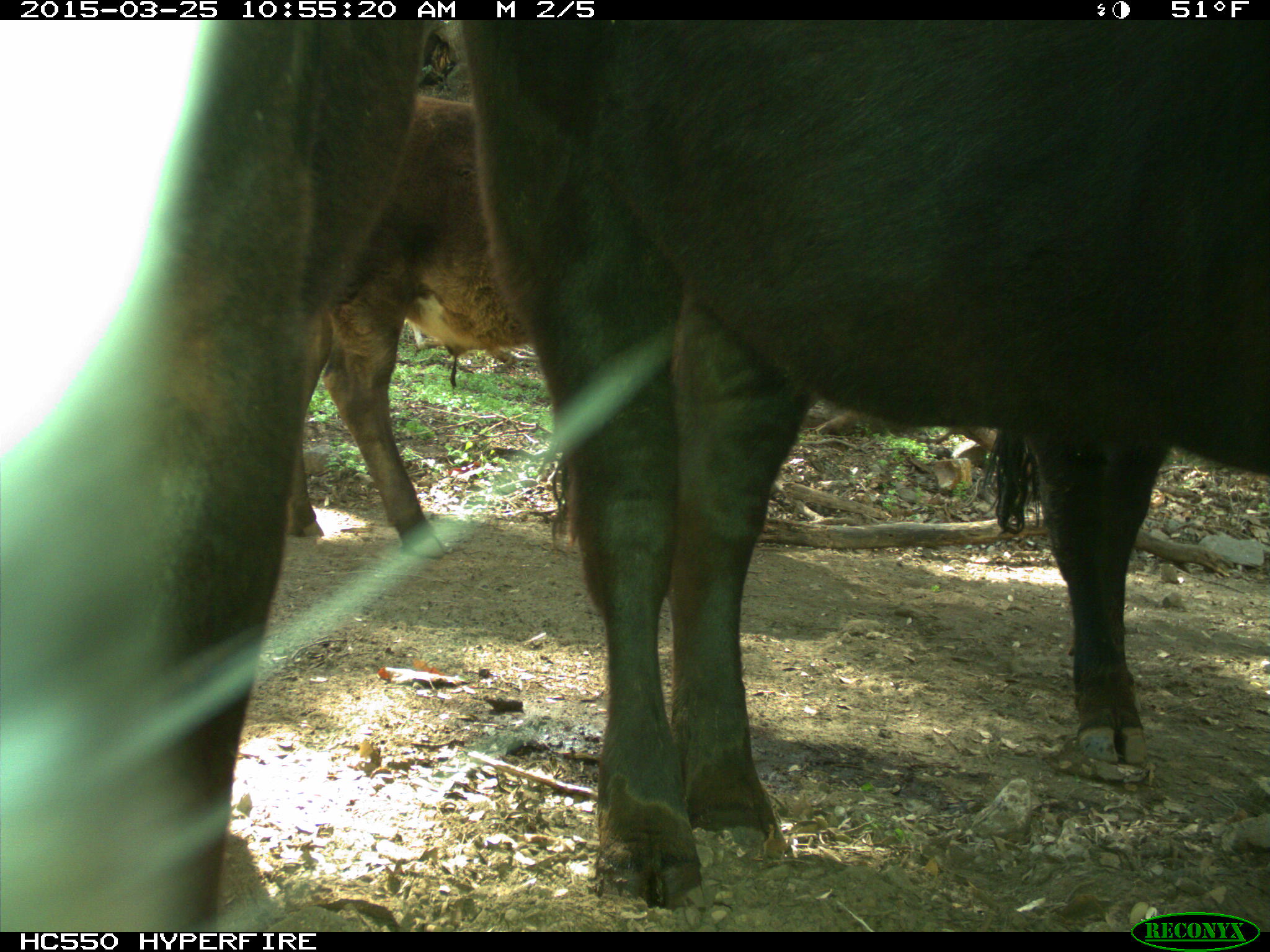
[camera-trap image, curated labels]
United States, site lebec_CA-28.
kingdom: Animalia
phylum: Chordata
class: Mammalia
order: Artiodactyla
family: Bovidae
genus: Bos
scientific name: Bos taurus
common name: domestic cow